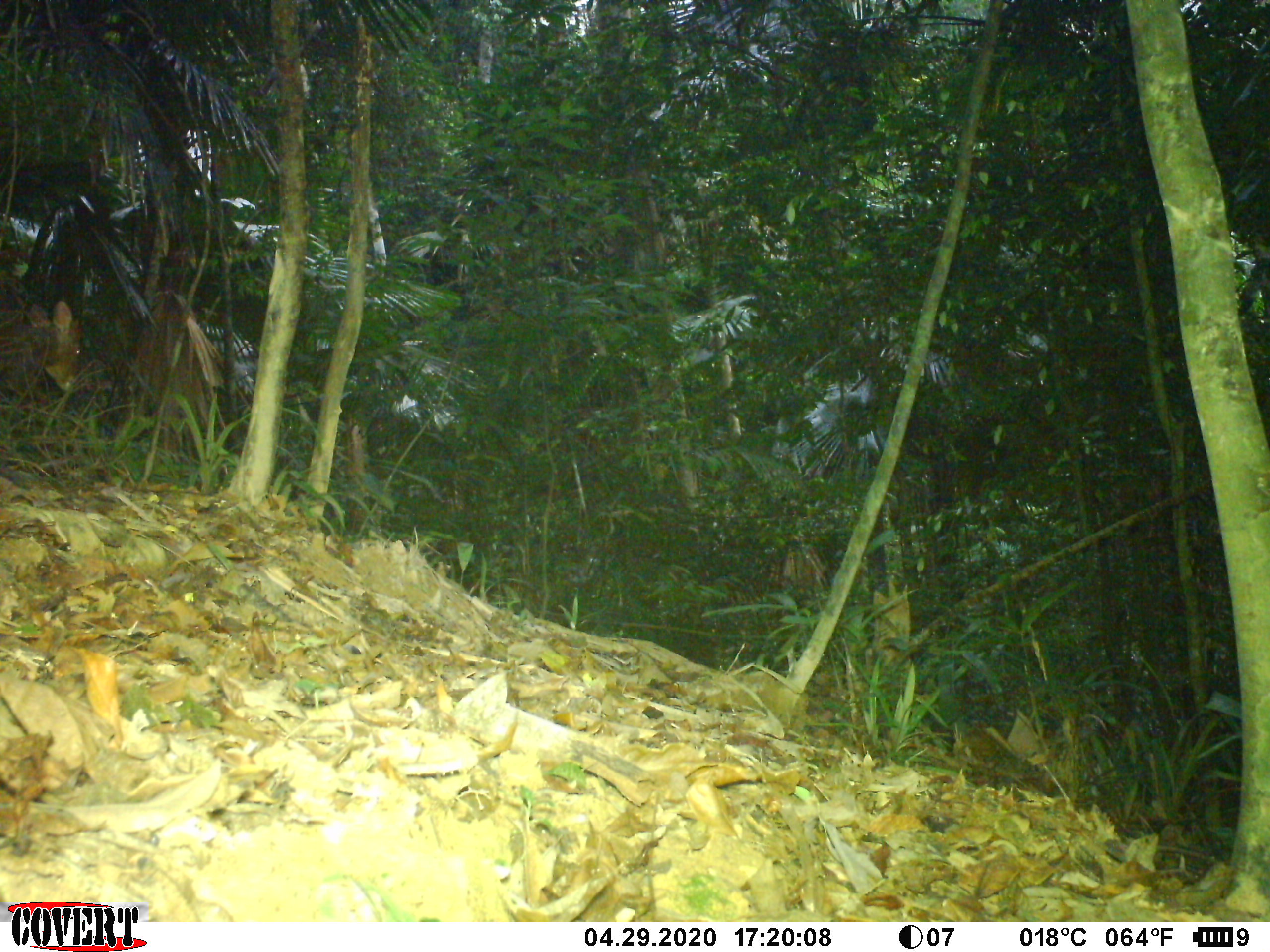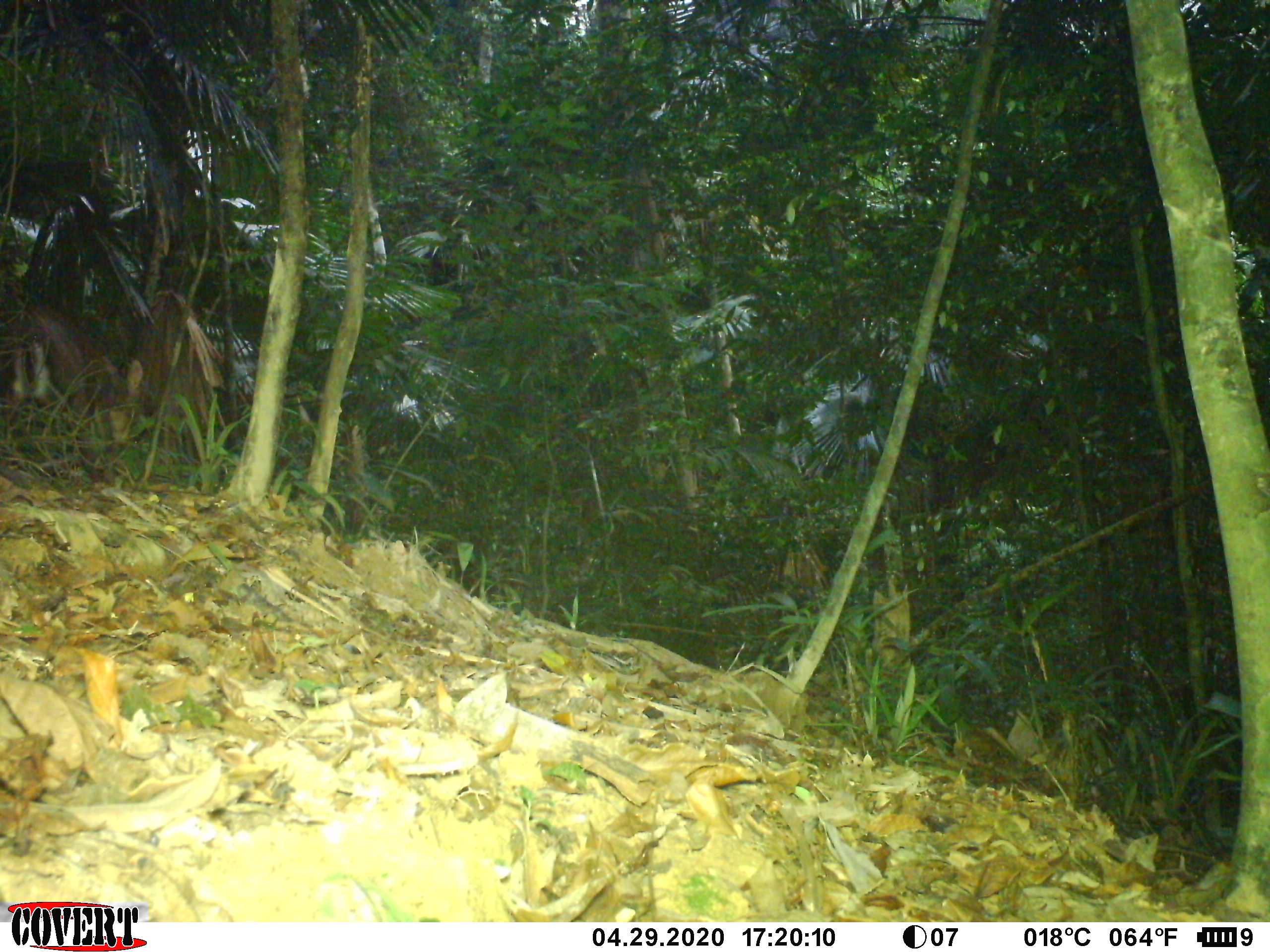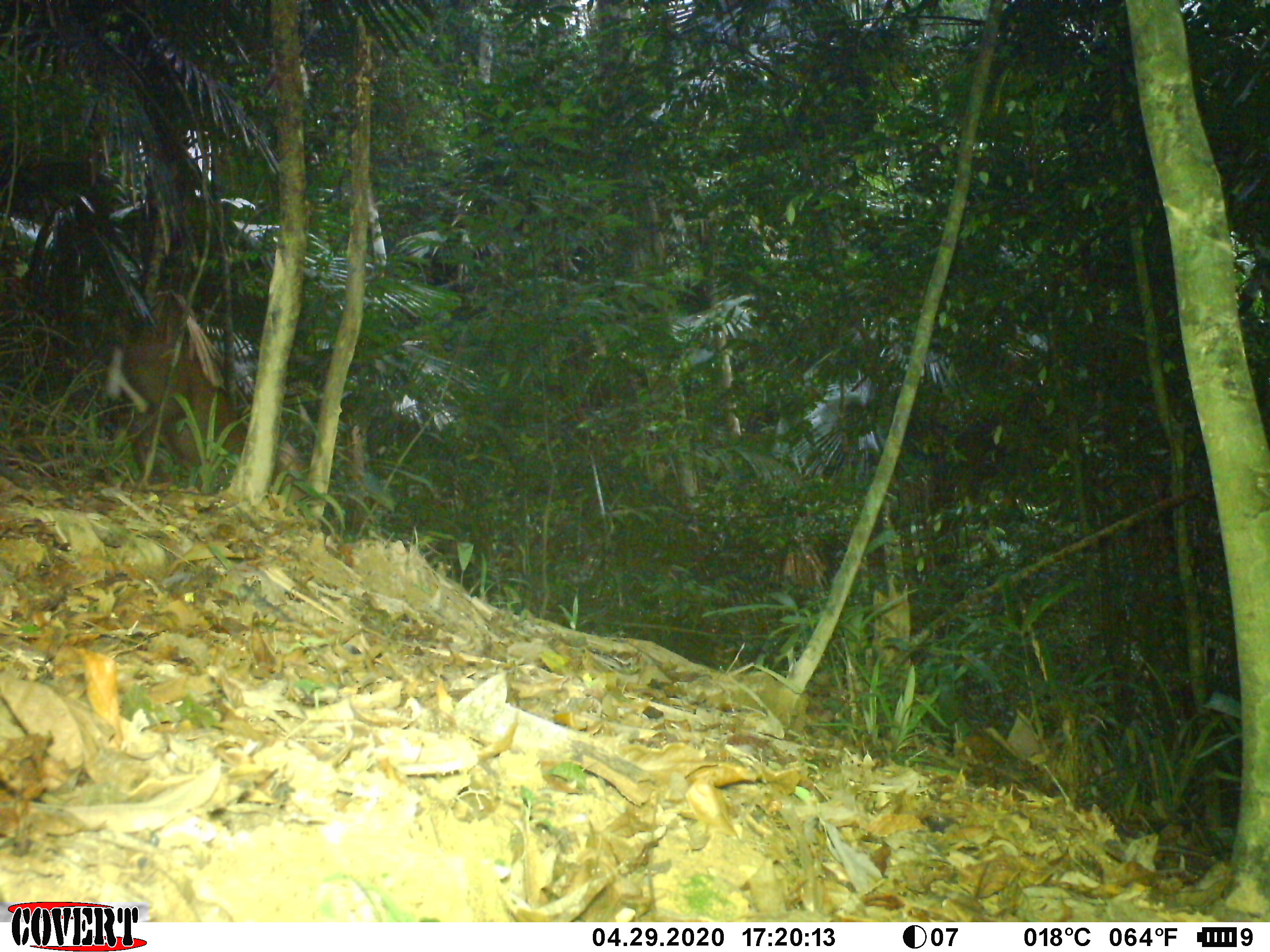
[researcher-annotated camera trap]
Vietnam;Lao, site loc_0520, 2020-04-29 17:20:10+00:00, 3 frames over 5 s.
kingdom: Animalia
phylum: Chordata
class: Mammalia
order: Artiodactyla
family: Cervidae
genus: Muntiacus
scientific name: Muntiacus rooseveltorum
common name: roosevelt's muntjac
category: roosevelts muntjac group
Roosevelts muntjac group (roosevelt's muntjac) (Muntiacus rooseveltorum). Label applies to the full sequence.